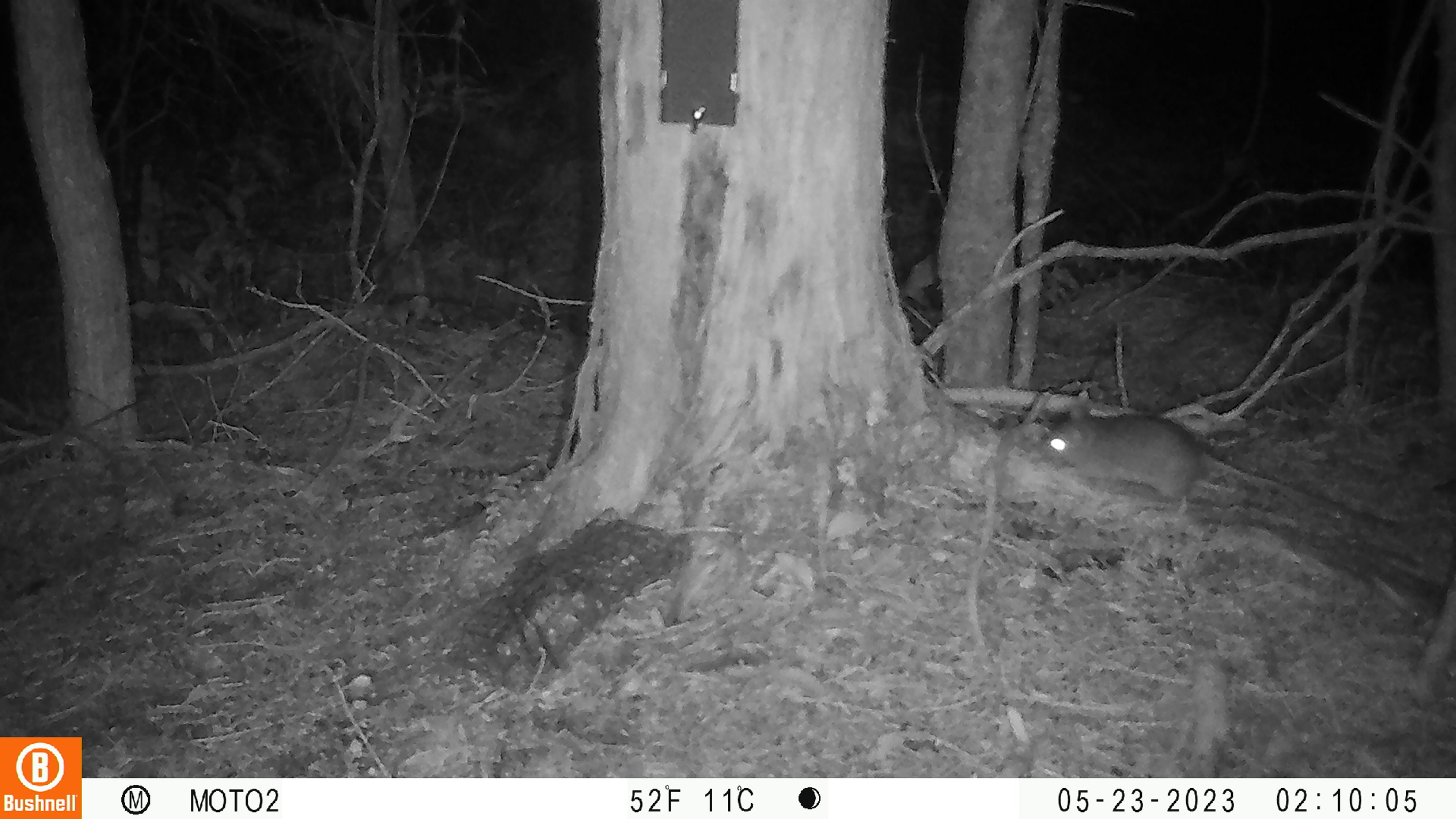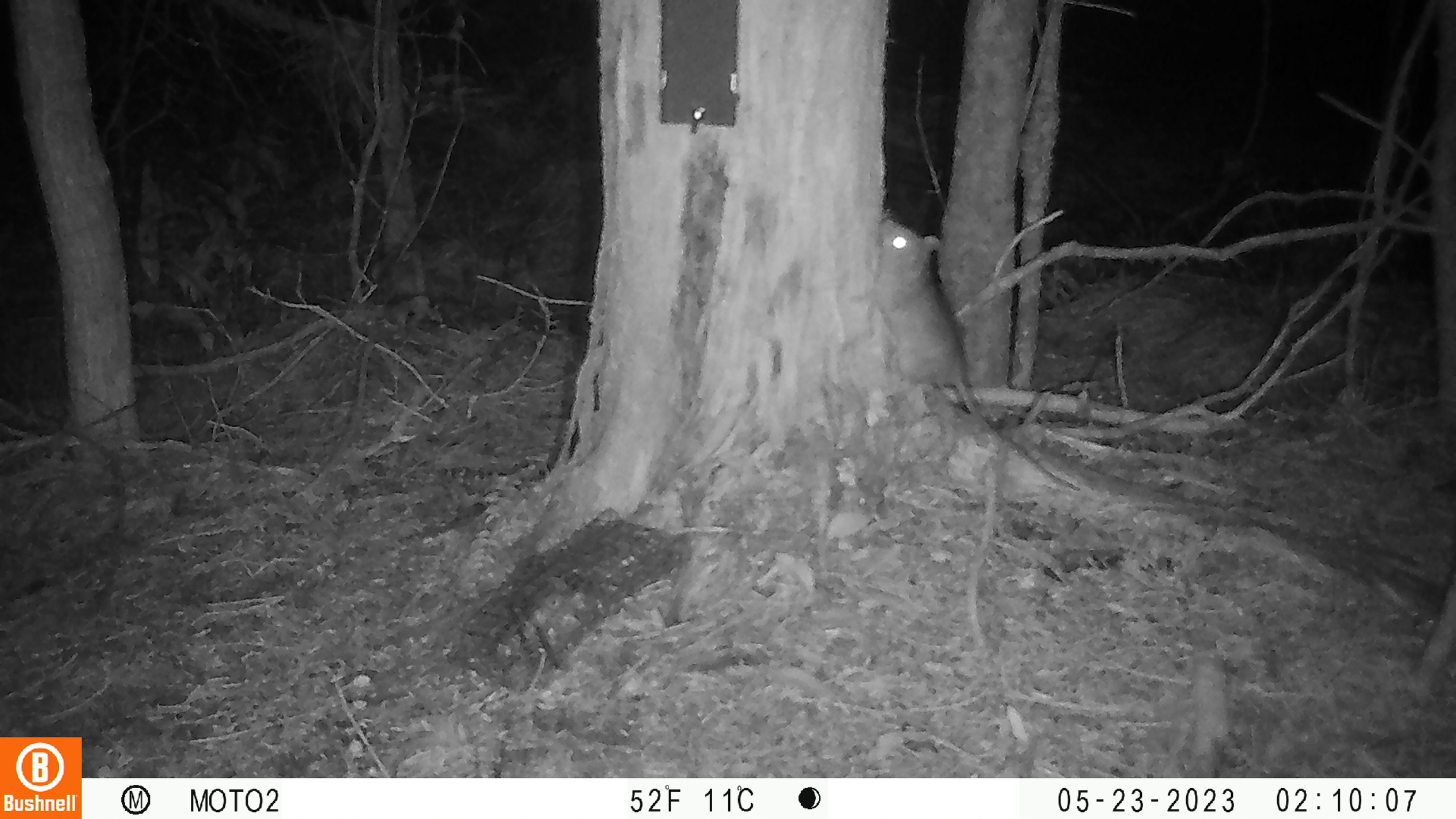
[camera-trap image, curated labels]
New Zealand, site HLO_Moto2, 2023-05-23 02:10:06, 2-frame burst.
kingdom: Animalia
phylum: Chordata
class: Mammalia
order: Rodentia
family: Muridae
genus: Rattus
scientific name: Rattus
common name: rat